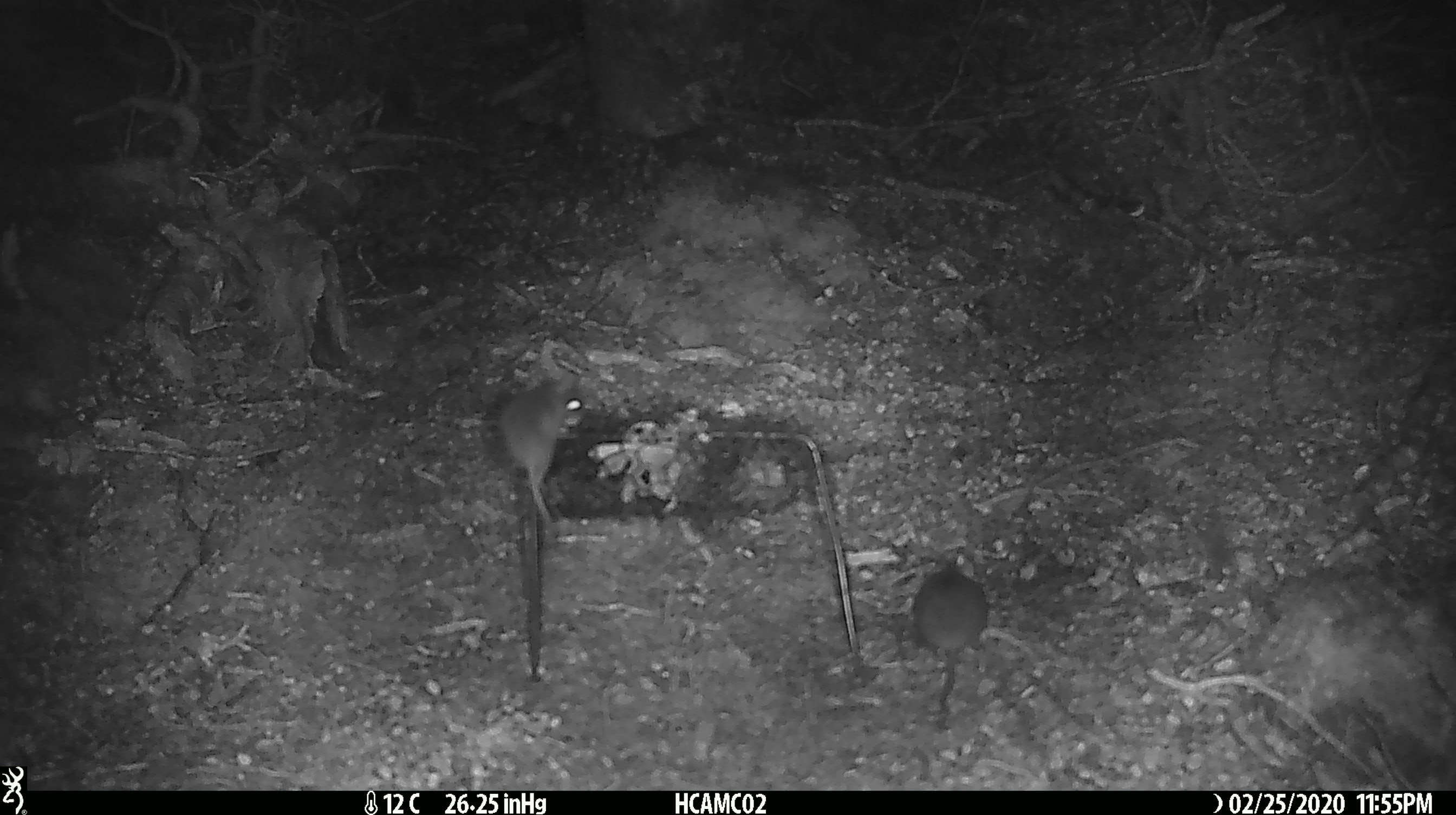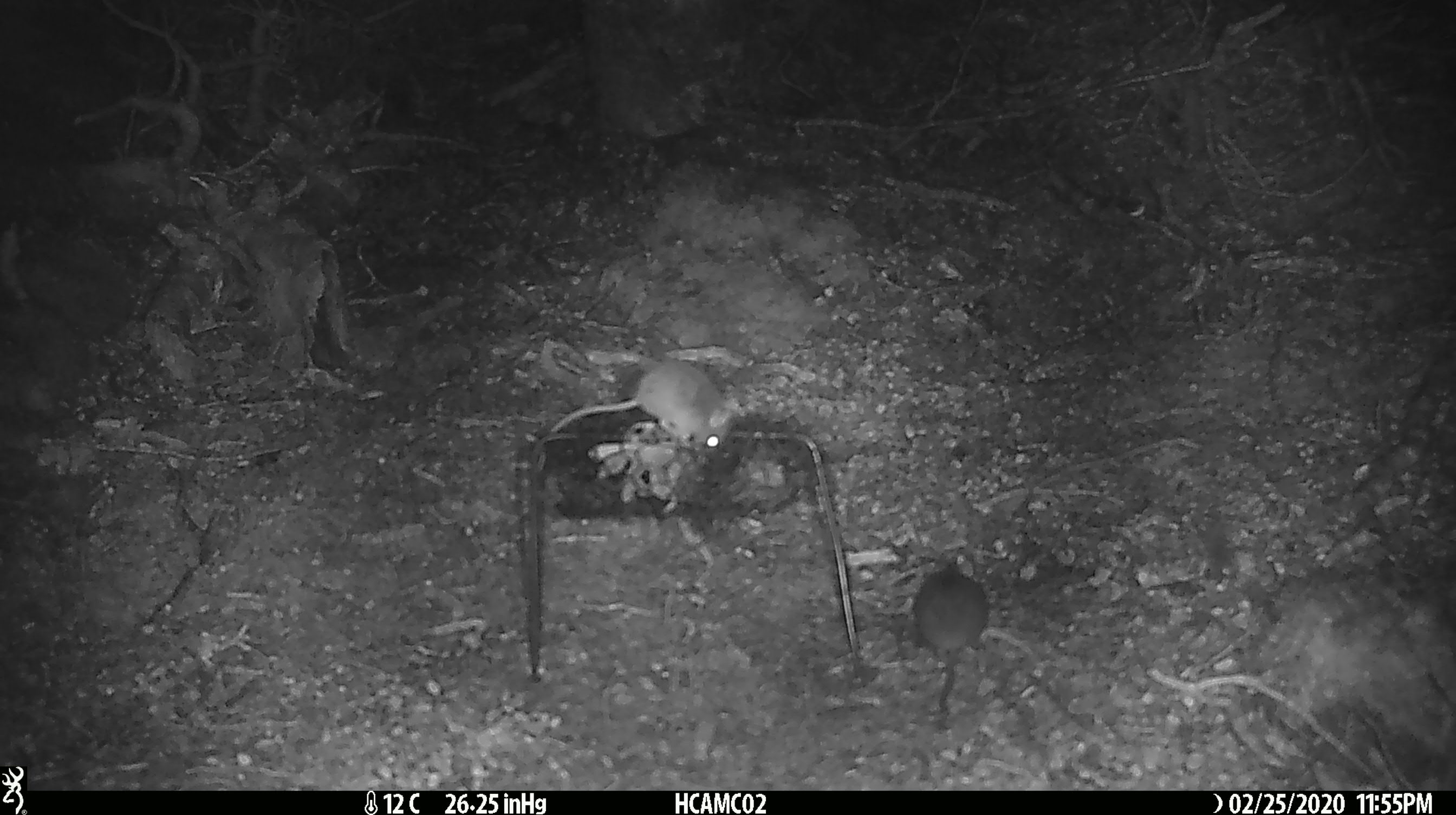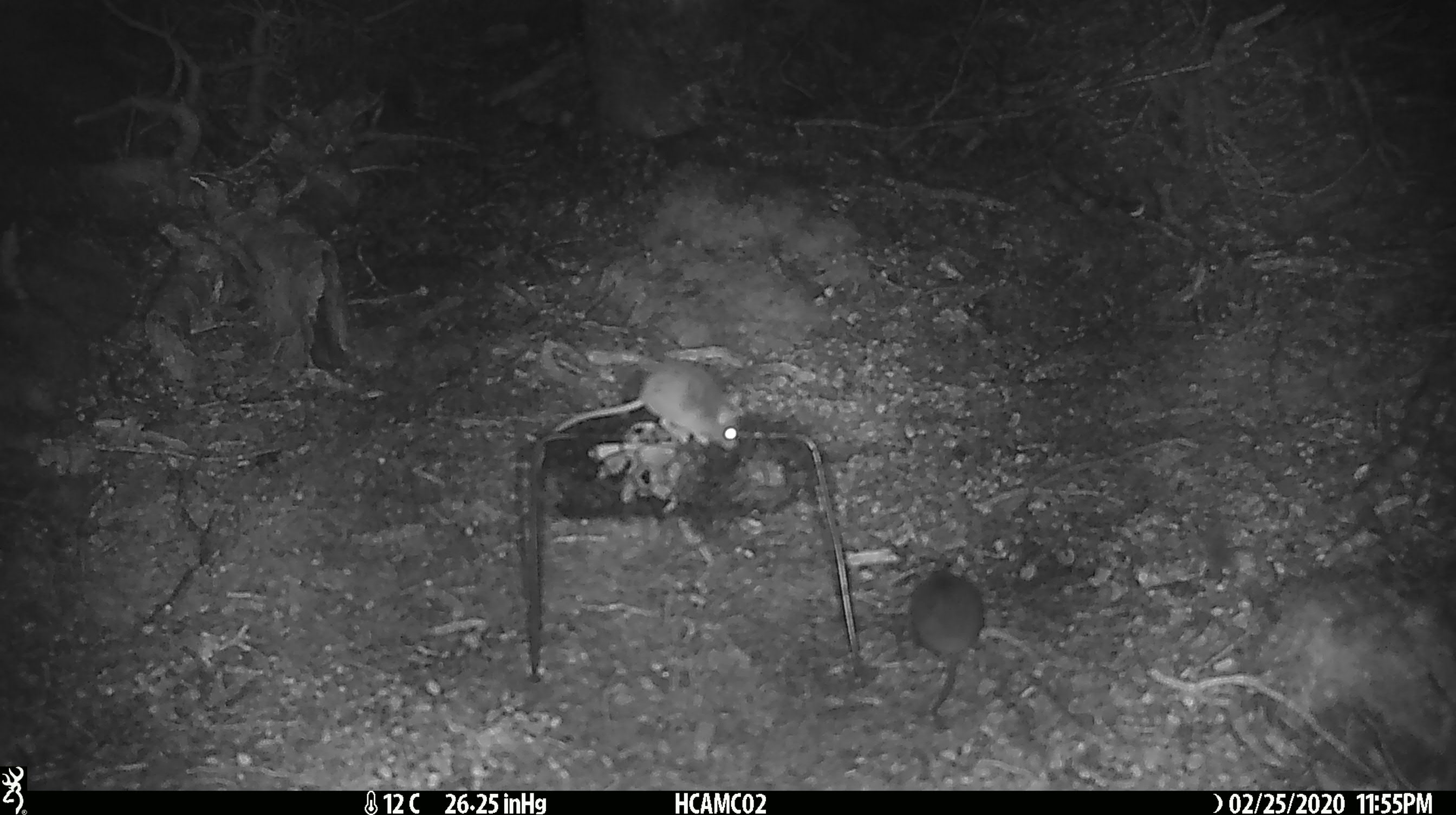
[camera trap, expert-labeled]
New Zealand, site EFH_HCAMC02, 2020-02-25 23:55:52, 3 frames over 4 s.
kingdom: Animalia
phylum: Chordata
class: Mammalia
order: Rodentia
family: Muridae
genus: Mus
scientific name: Mus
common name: mouse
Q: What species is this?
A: Mouse (Mus).